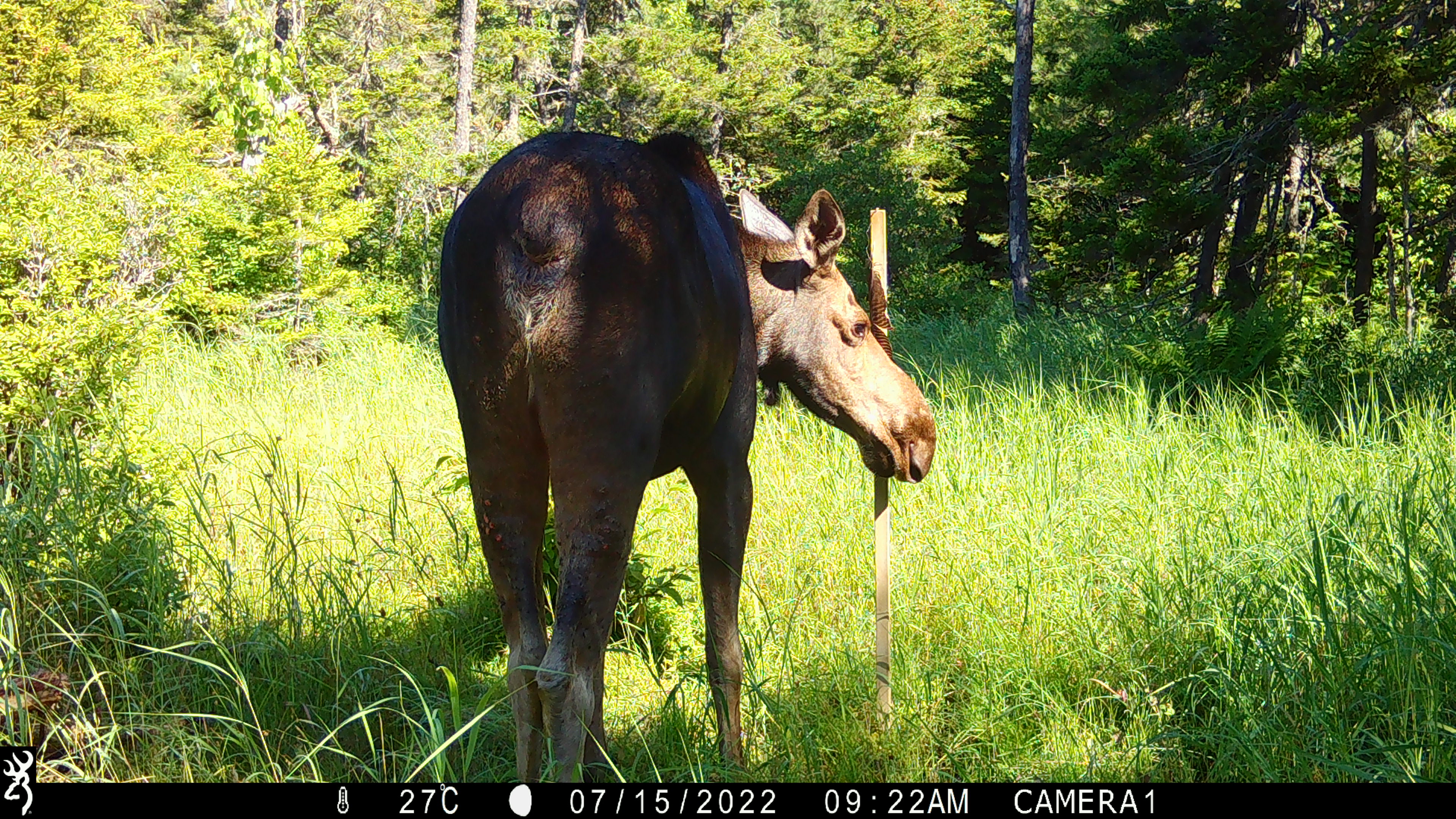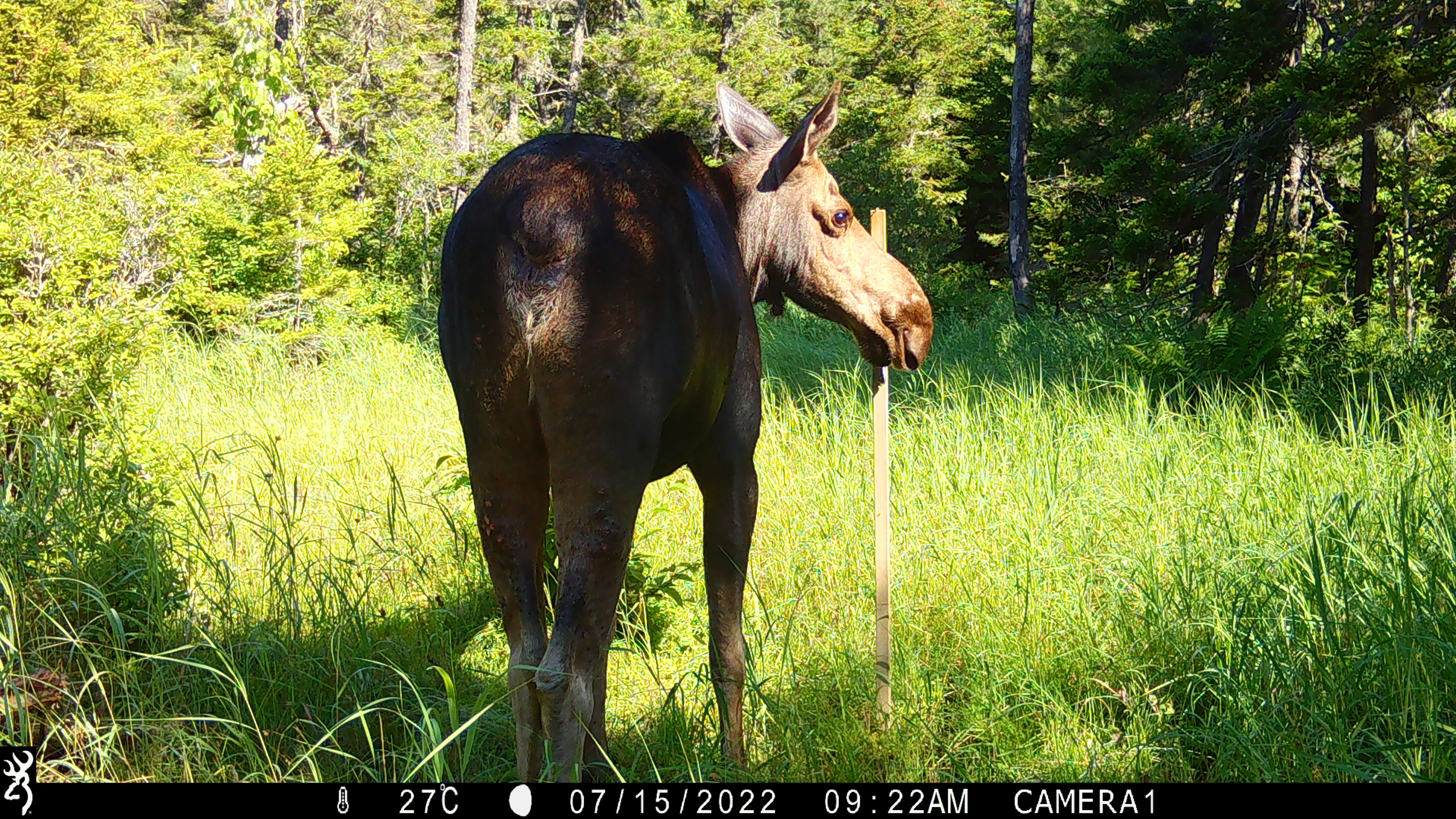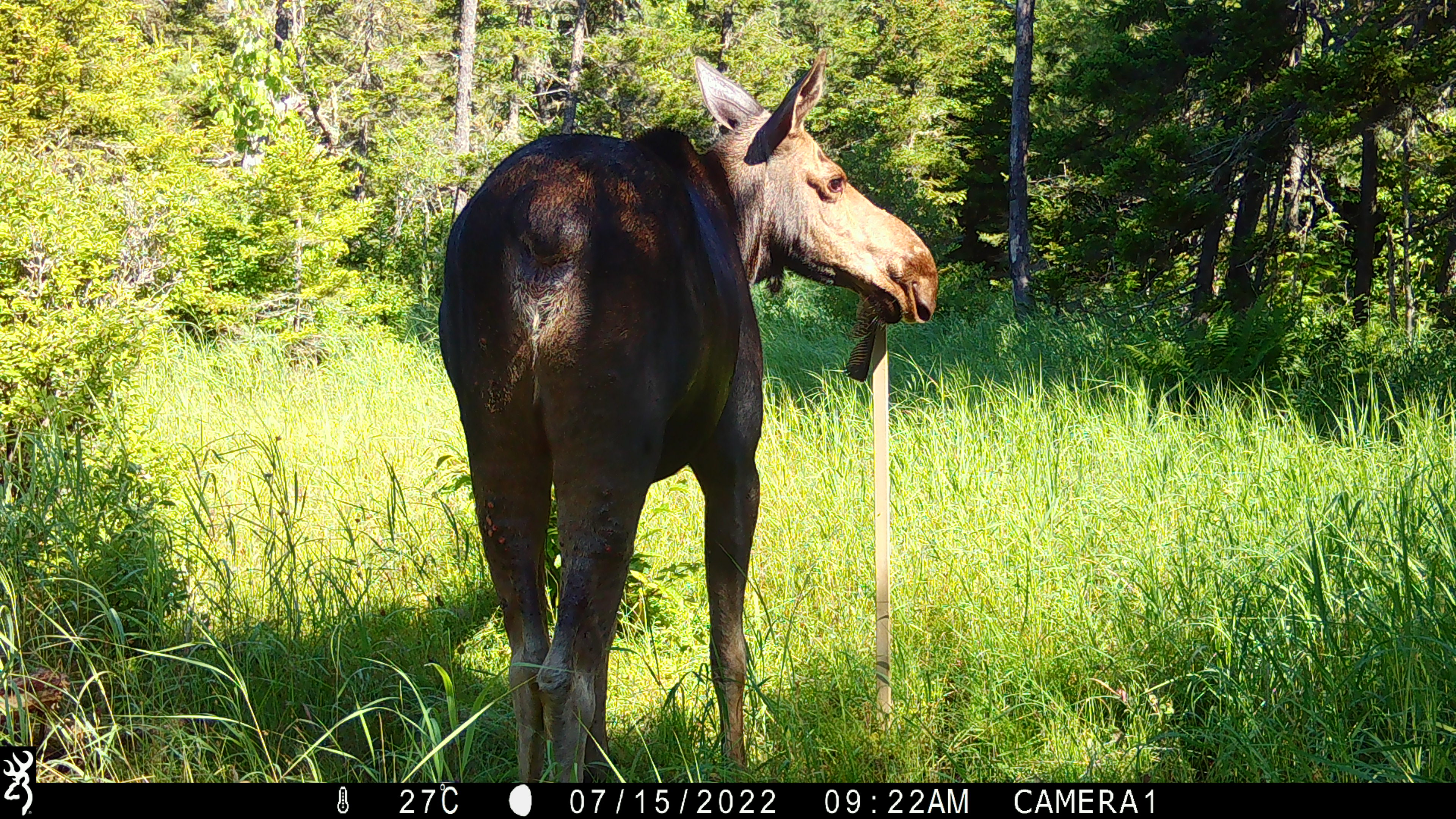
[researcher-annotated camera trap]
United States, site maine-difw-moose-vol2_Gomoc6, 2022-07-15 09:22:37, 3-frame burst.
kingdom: Animalia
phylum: Chordata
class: Mammalia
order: Artiodactyla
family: Cervidae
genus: Alces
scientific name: Alces alces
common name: moose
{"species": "moose (Alces alces)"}